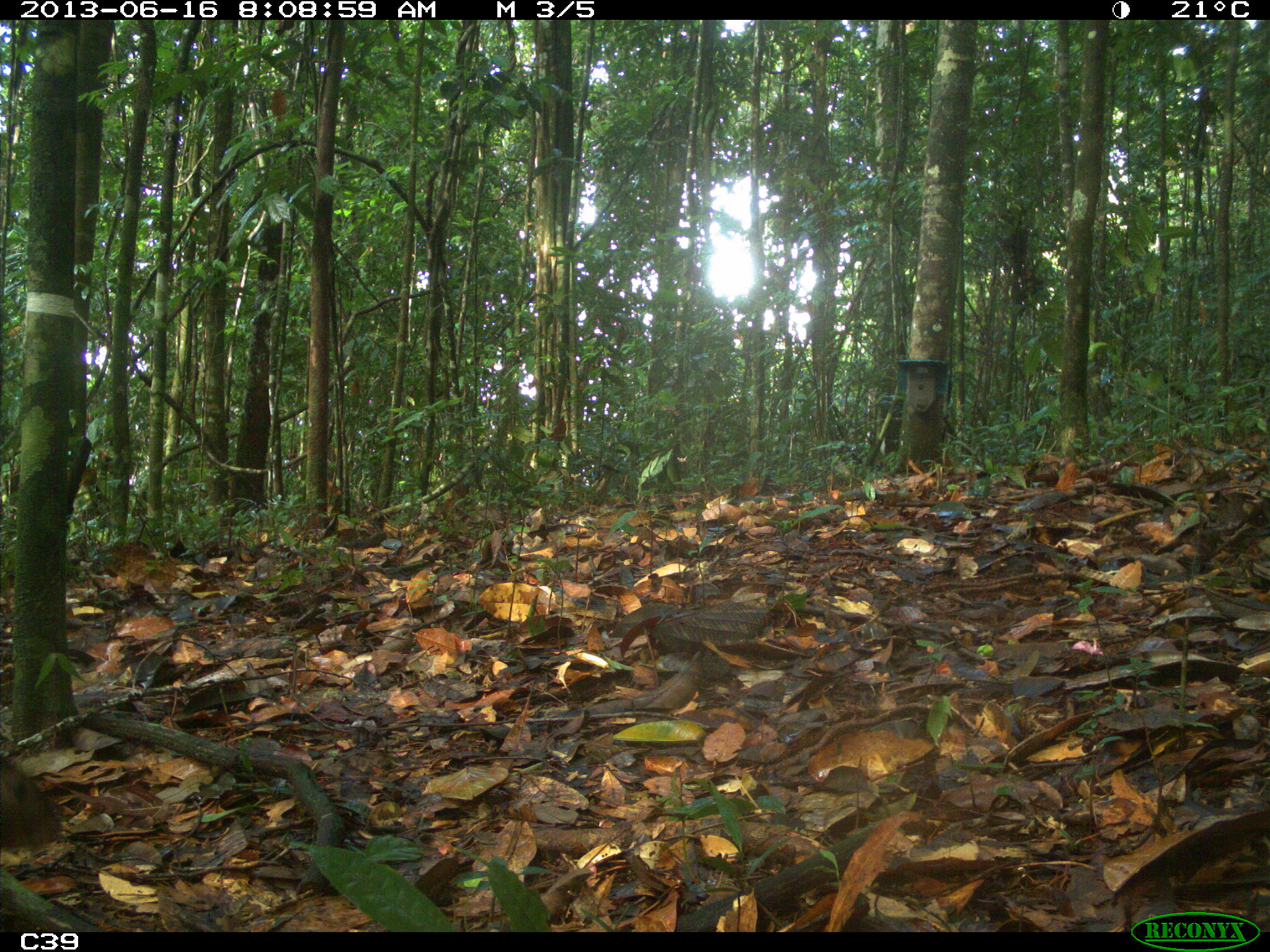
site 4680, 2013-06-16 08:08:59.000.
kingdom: Animalia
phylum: Chordata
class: Mammalia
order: Rodentia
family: Dasyproctidae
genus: Dasyprocta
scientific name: Dasyprocta leporina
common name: red-rumped agouti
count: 1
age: adult